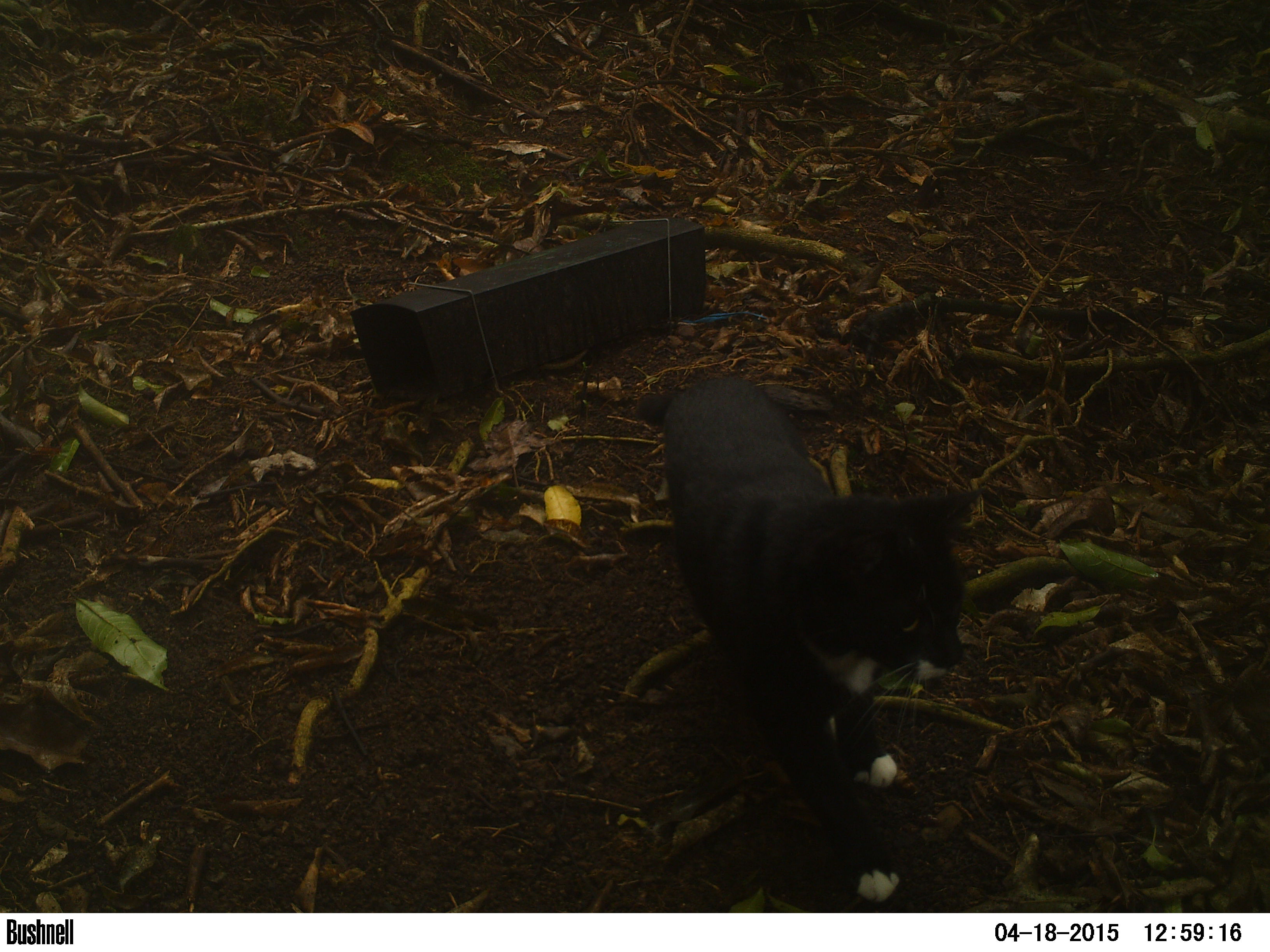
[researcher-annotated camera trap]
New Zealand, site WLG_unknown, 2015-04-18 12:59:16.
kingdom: Animalia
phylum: Chordata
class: Mammalia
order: Carnivora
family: Felidae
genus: Felis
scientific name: Felis catus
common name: domestic cat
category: cat